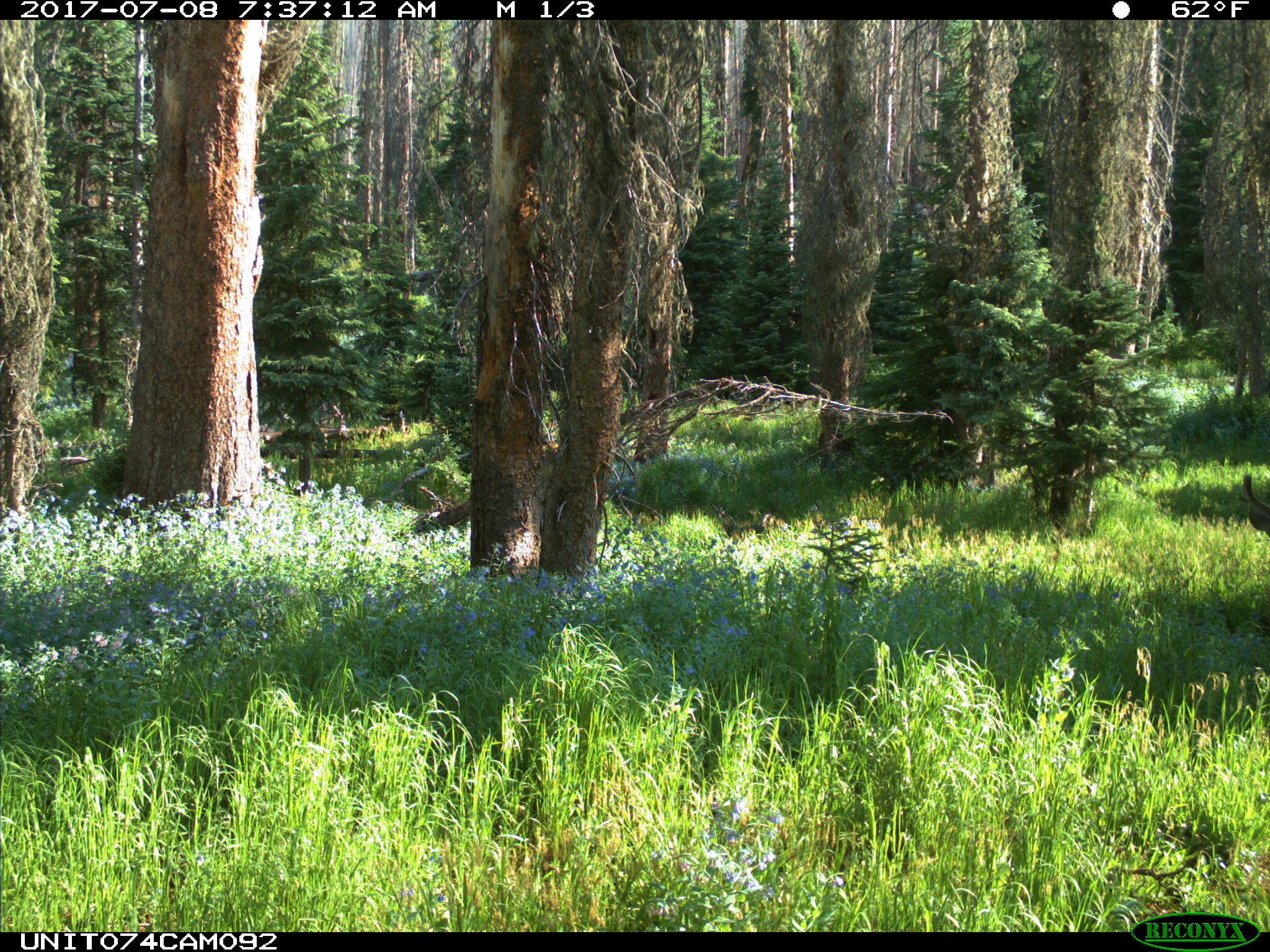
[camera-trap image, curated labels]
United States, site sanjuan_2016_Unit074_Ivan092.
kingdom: Animalia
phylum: Chordata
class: Mammalia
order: Artiodactyla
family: Cervidae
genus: Odocoileus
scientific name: Odocoileus hemionus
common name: mule deer